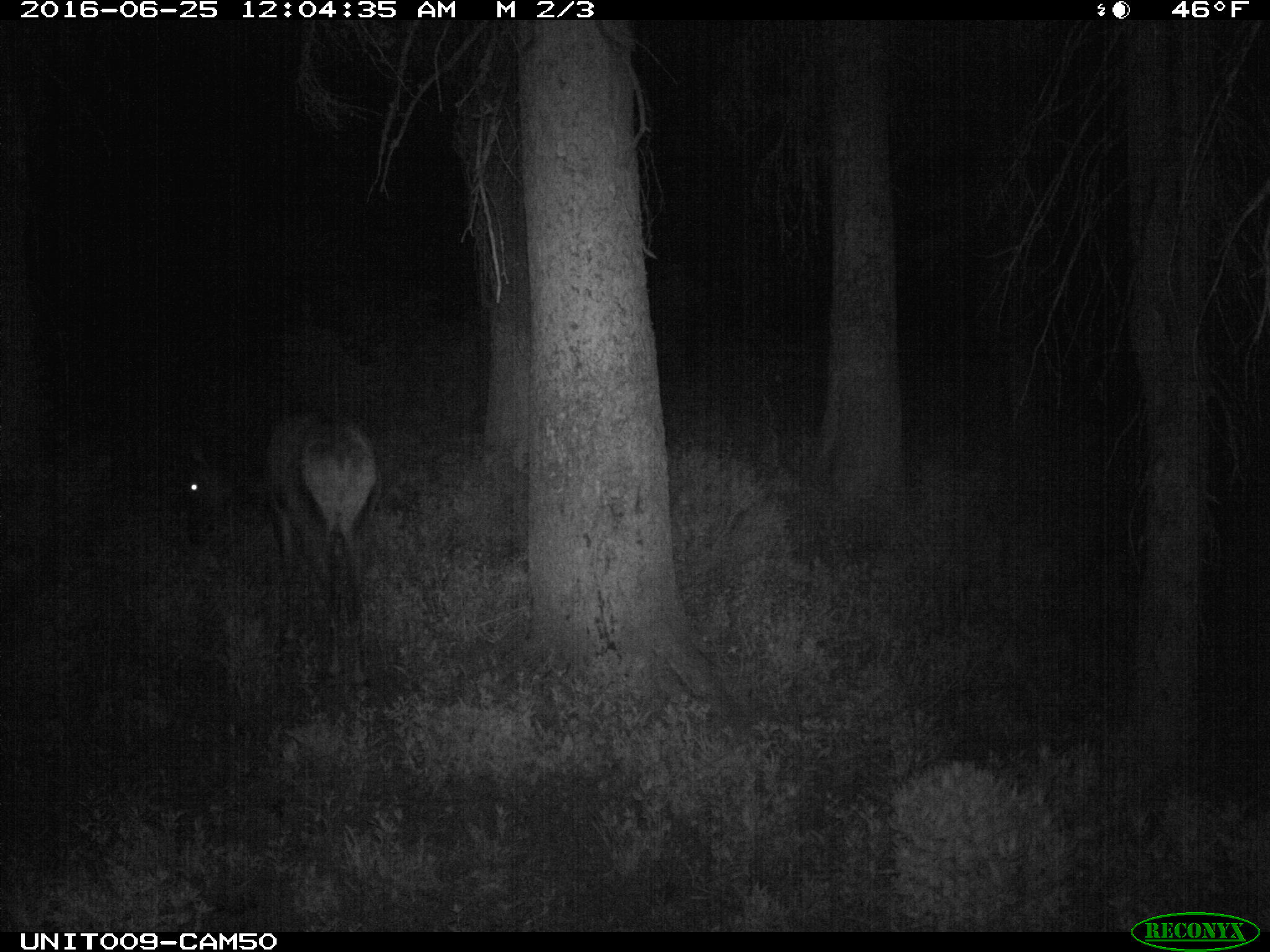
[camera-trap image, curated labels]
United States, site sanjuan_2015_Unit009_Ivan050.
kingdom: Animalia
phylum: Chordata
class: Mammalia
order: Artiodactyla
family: Cervidae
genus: Cervus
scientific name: Cervus elaphus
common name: red deer